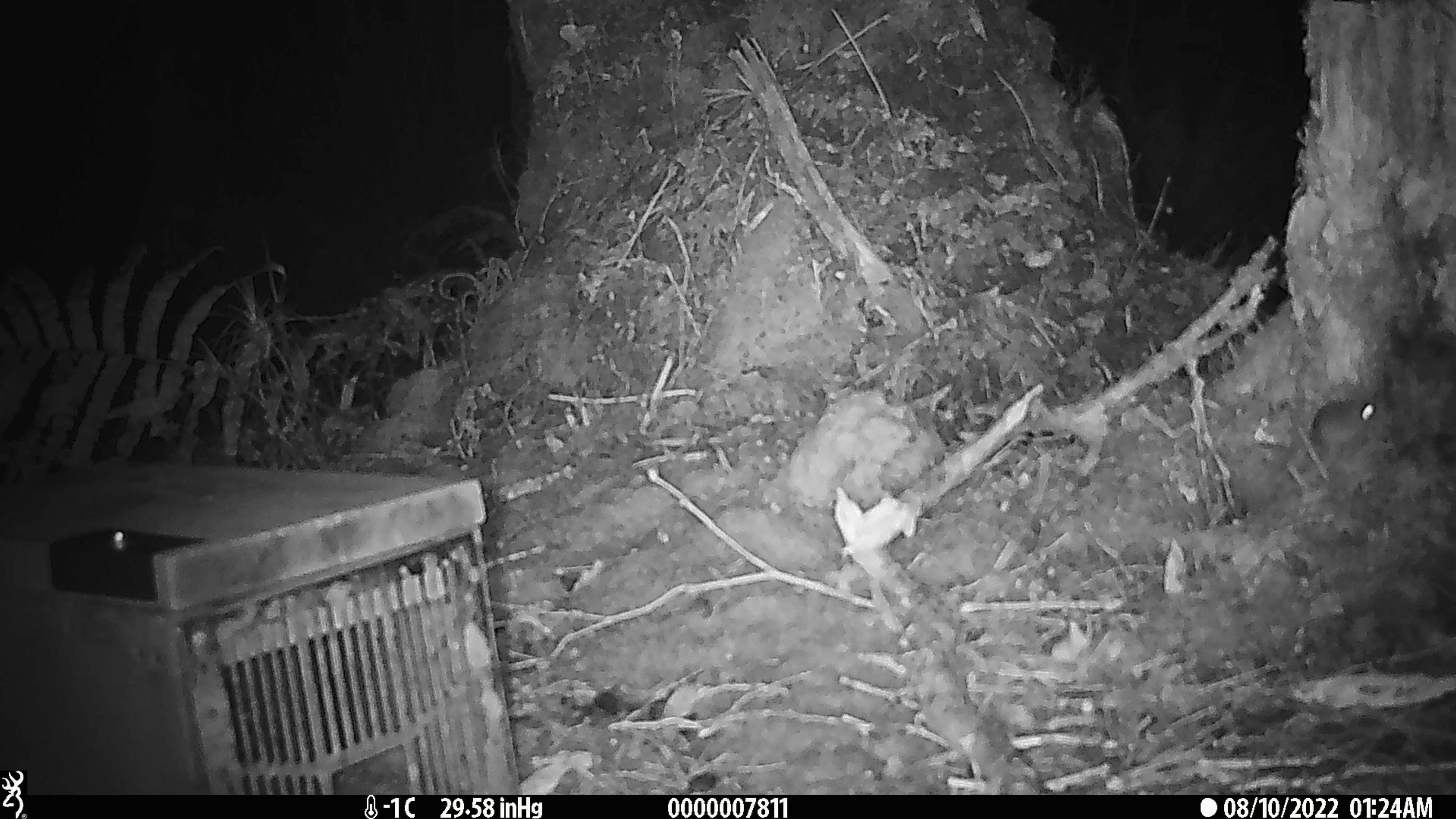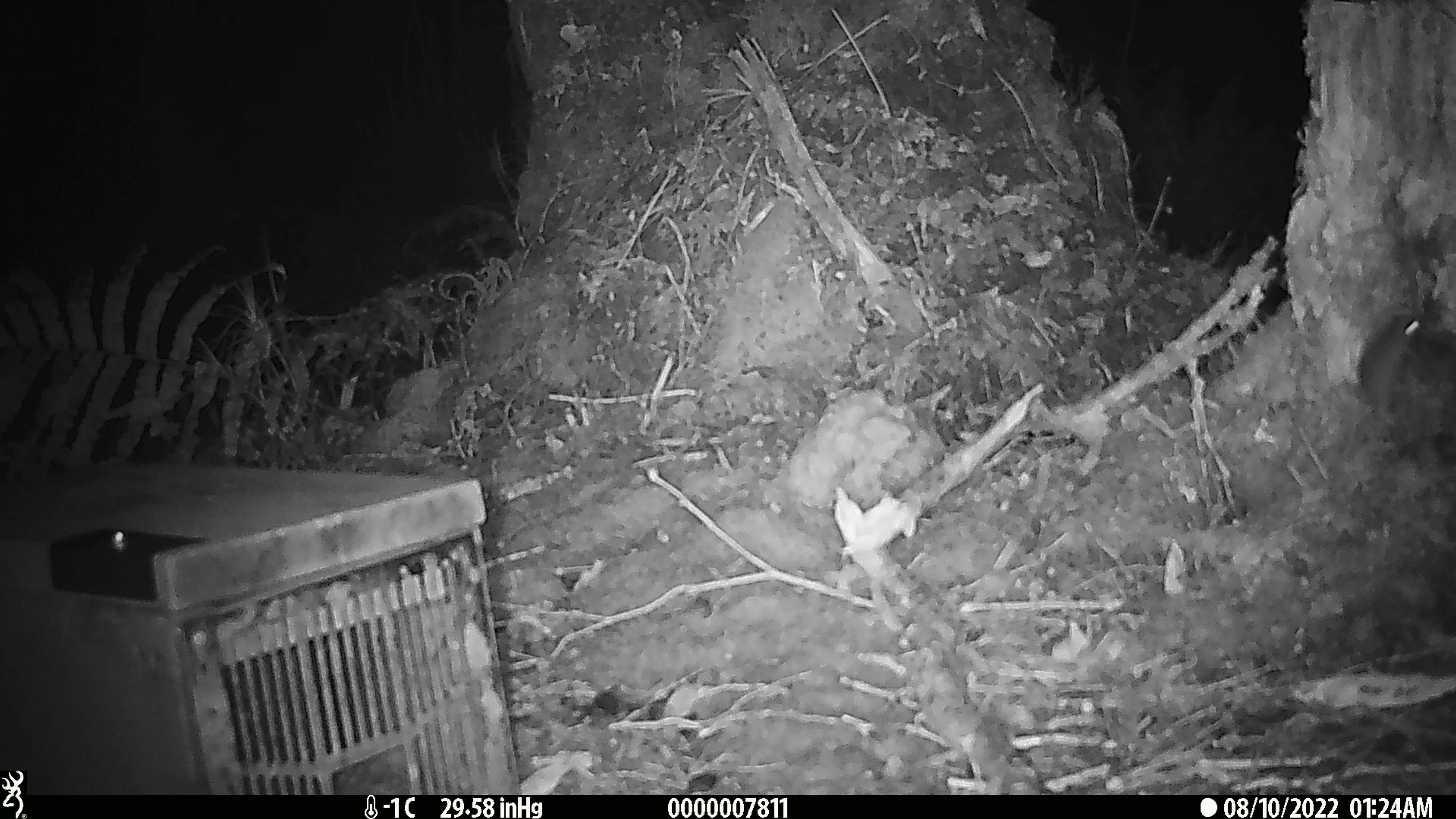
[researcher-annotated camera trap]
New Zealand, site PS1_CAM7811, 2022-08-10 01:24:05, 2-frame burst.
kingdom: Animalia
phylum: Chordata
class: Mammalia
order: Rodentia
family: Muridae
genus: Mus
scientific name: Mus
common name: mouse